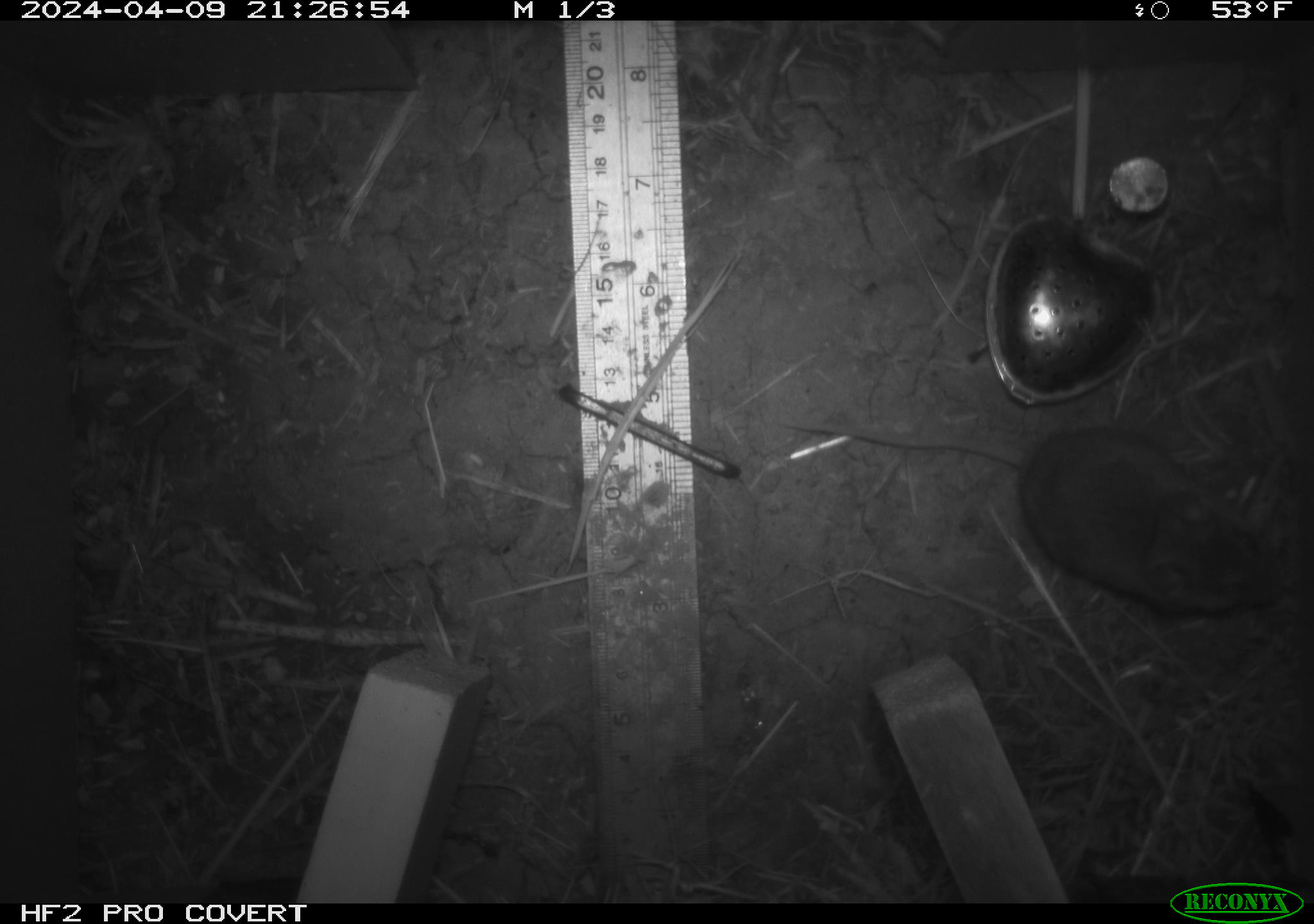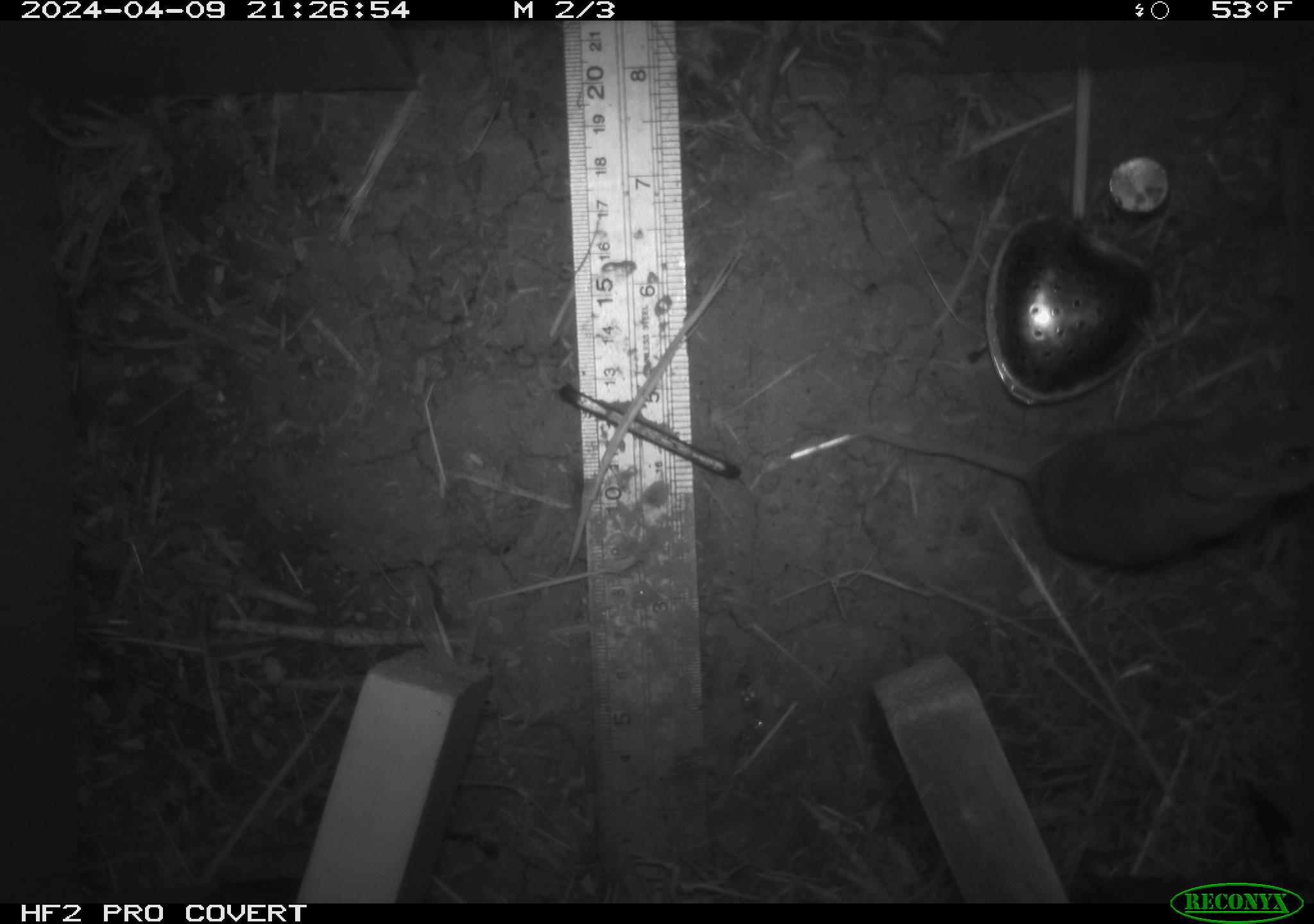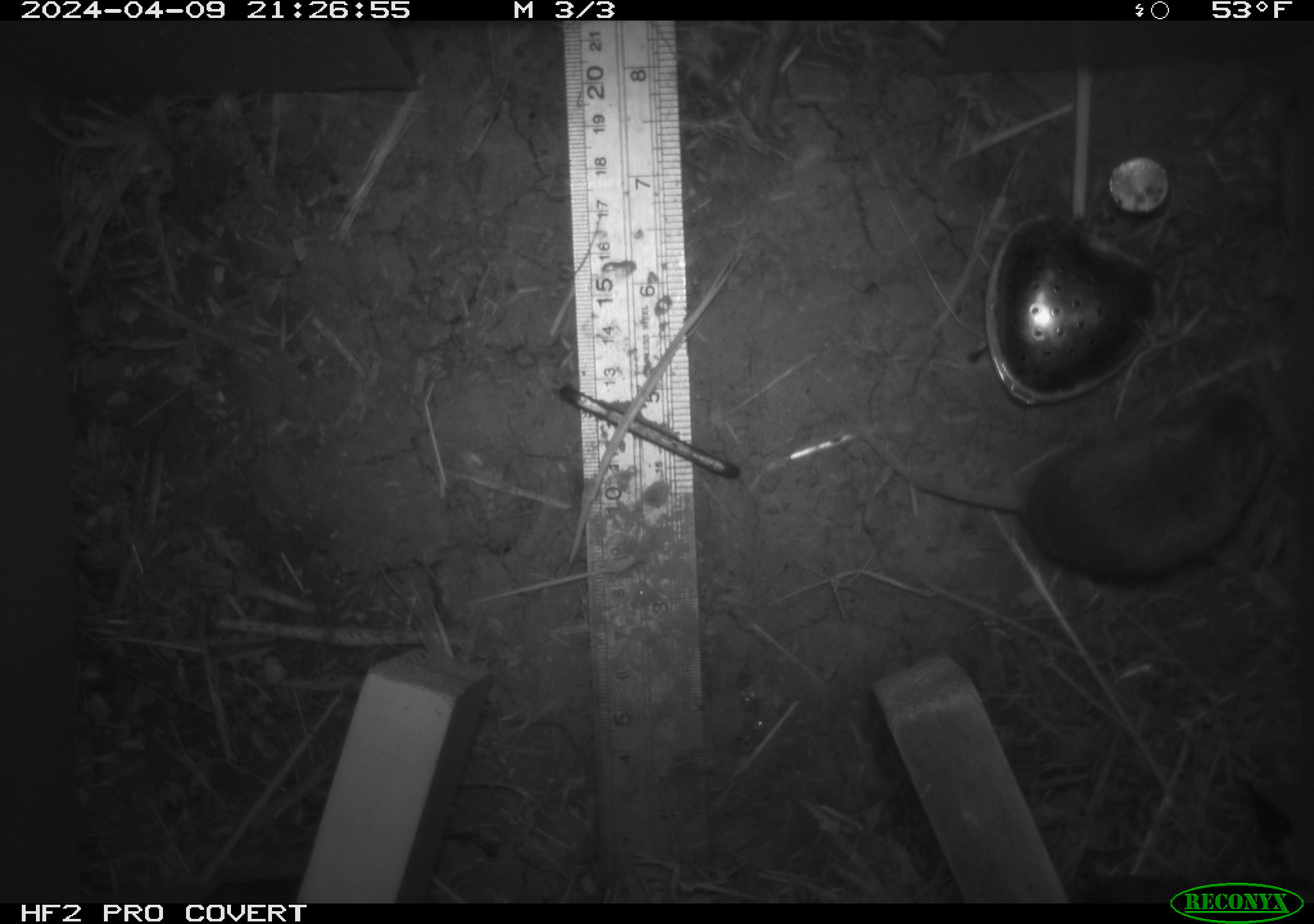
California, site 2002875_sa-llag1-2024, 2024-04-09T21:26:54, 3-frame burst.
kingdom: Animalia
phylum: Chordata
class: Mammalia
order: Rodentia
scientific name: Rodentia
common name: mouse species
Mouse species (Rodentia).